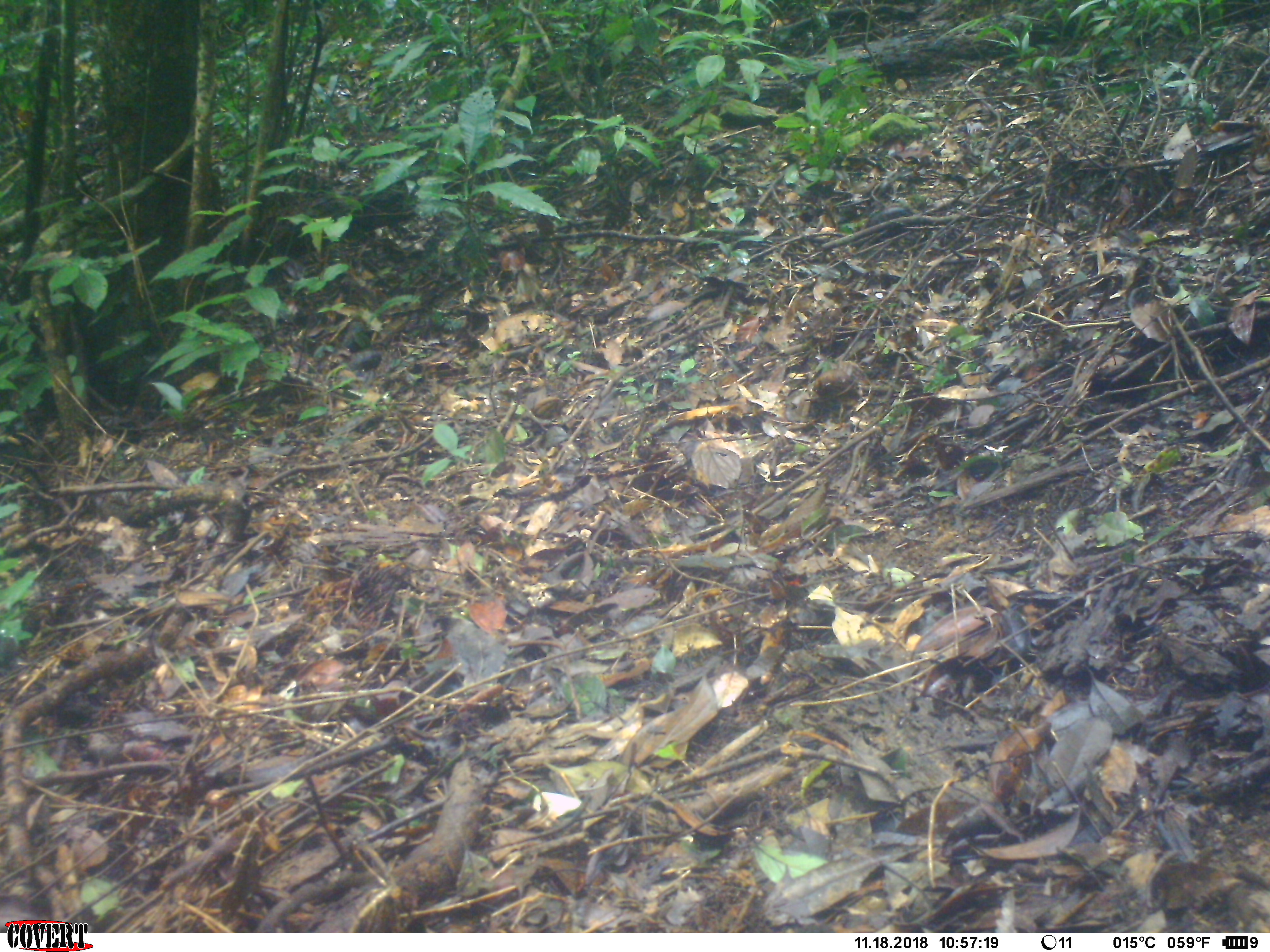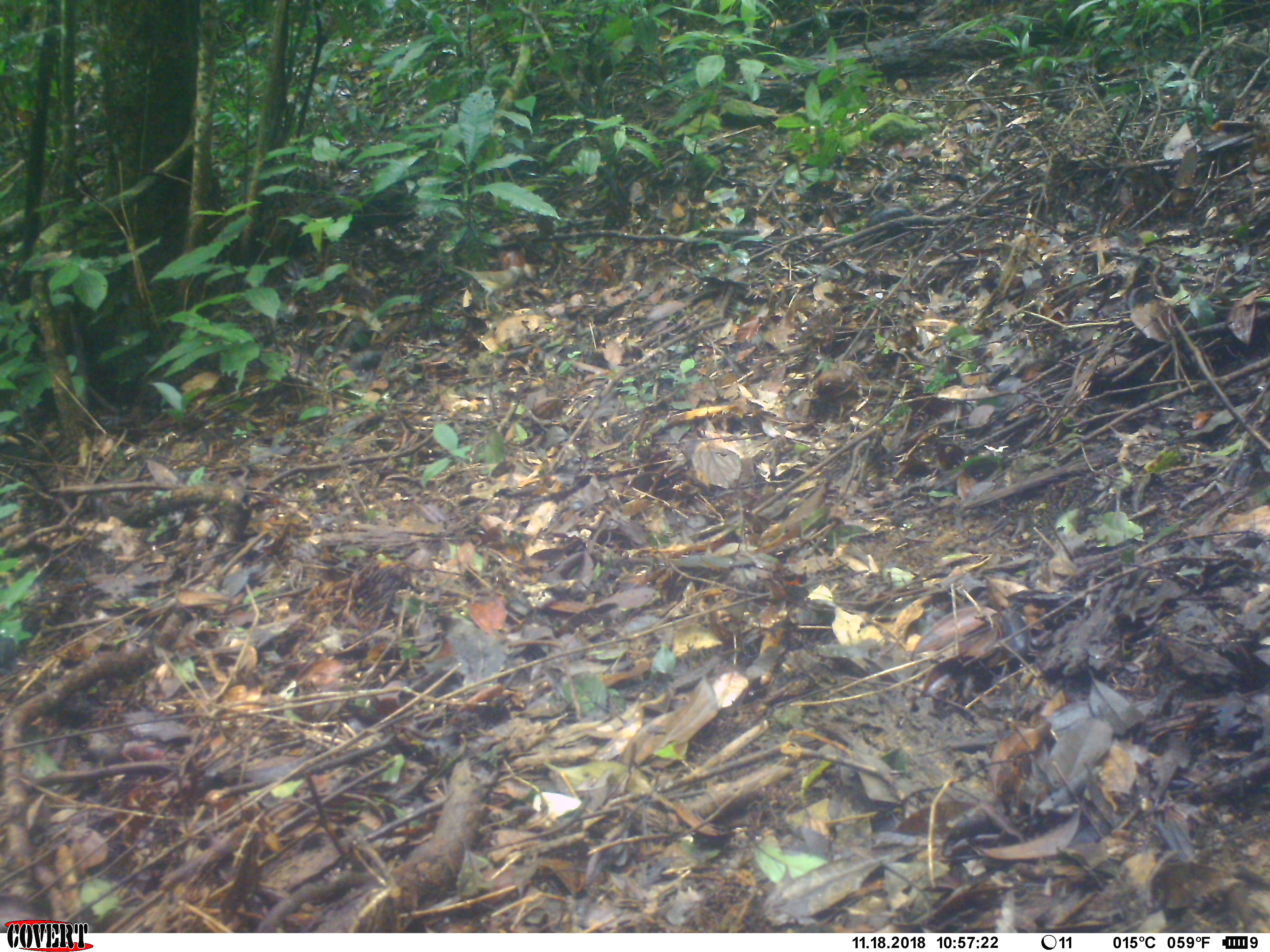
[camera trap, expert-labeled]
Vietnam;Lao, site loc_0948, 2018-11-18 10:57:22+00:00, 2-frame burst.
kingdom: Animalia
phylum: Chordata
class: Aves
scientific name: Aves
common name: bird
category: unidentified bird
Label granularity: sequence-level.